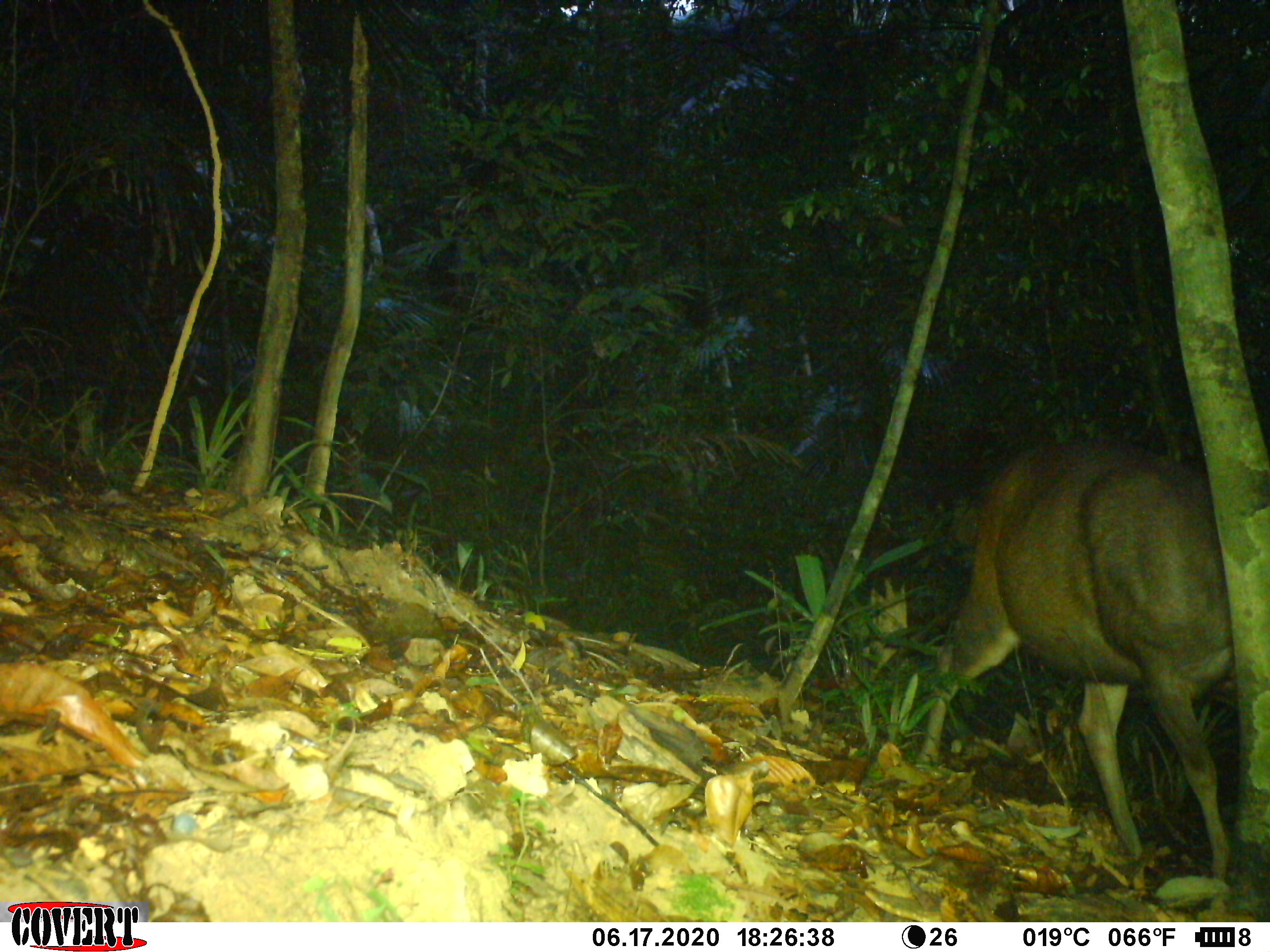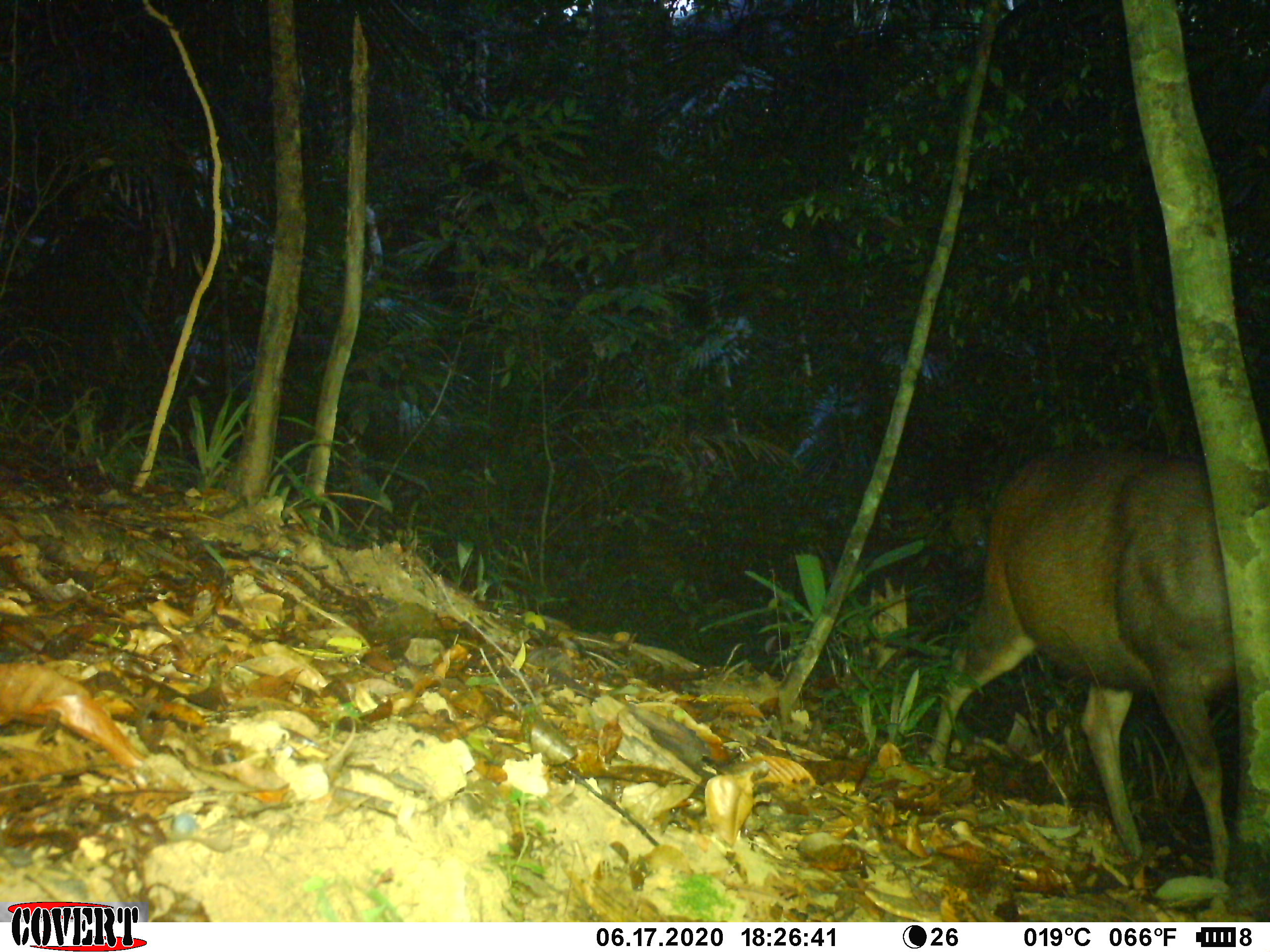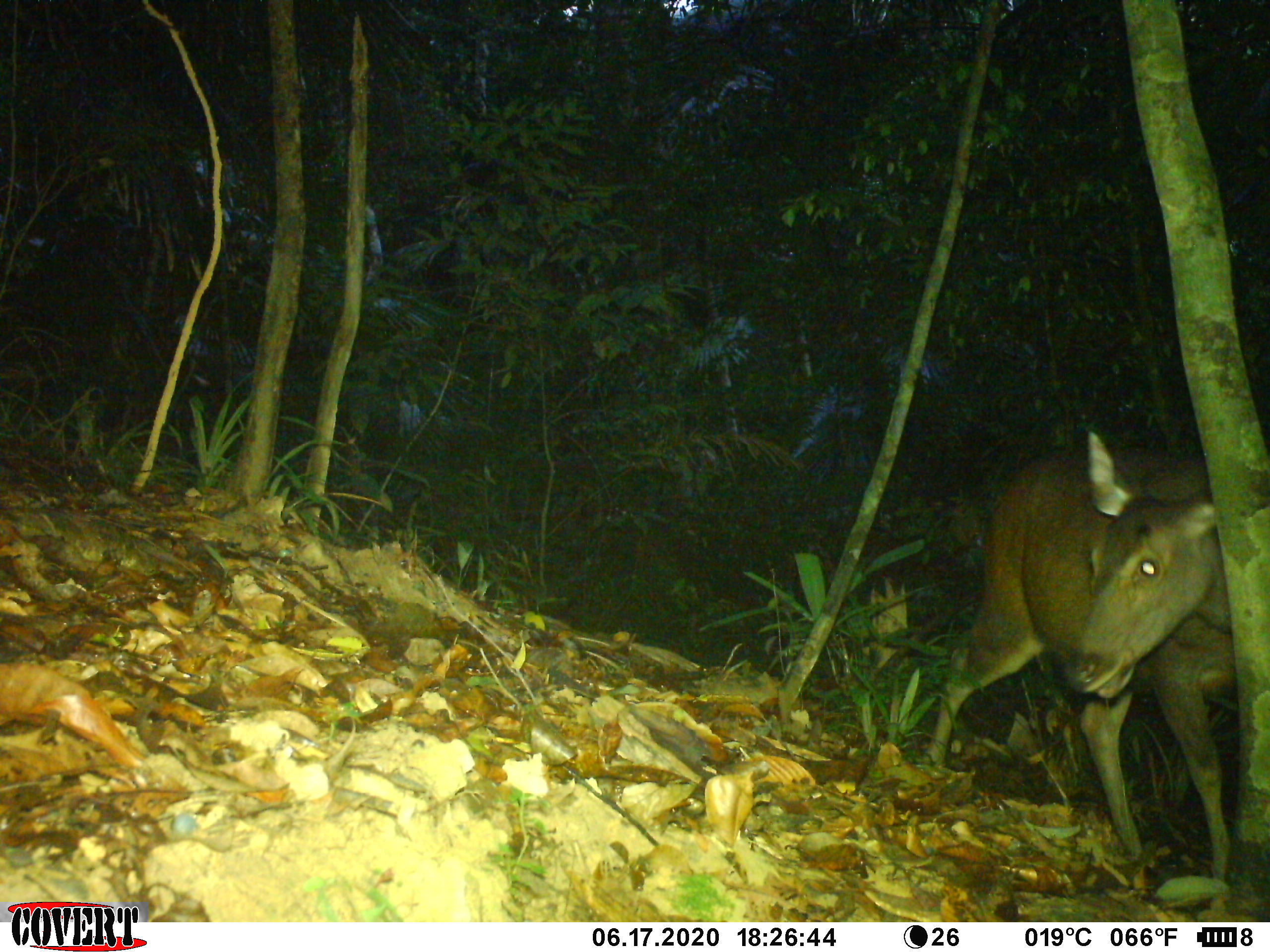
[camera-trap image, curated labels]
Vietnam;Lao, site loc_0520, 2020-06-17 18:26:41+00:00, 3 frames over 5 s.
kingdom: Animalia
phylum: Chordata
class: Mammalia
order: Artiodactyla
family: Cervidae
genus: Rusa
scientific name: Rusa unicolor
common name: sambar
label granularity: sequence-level